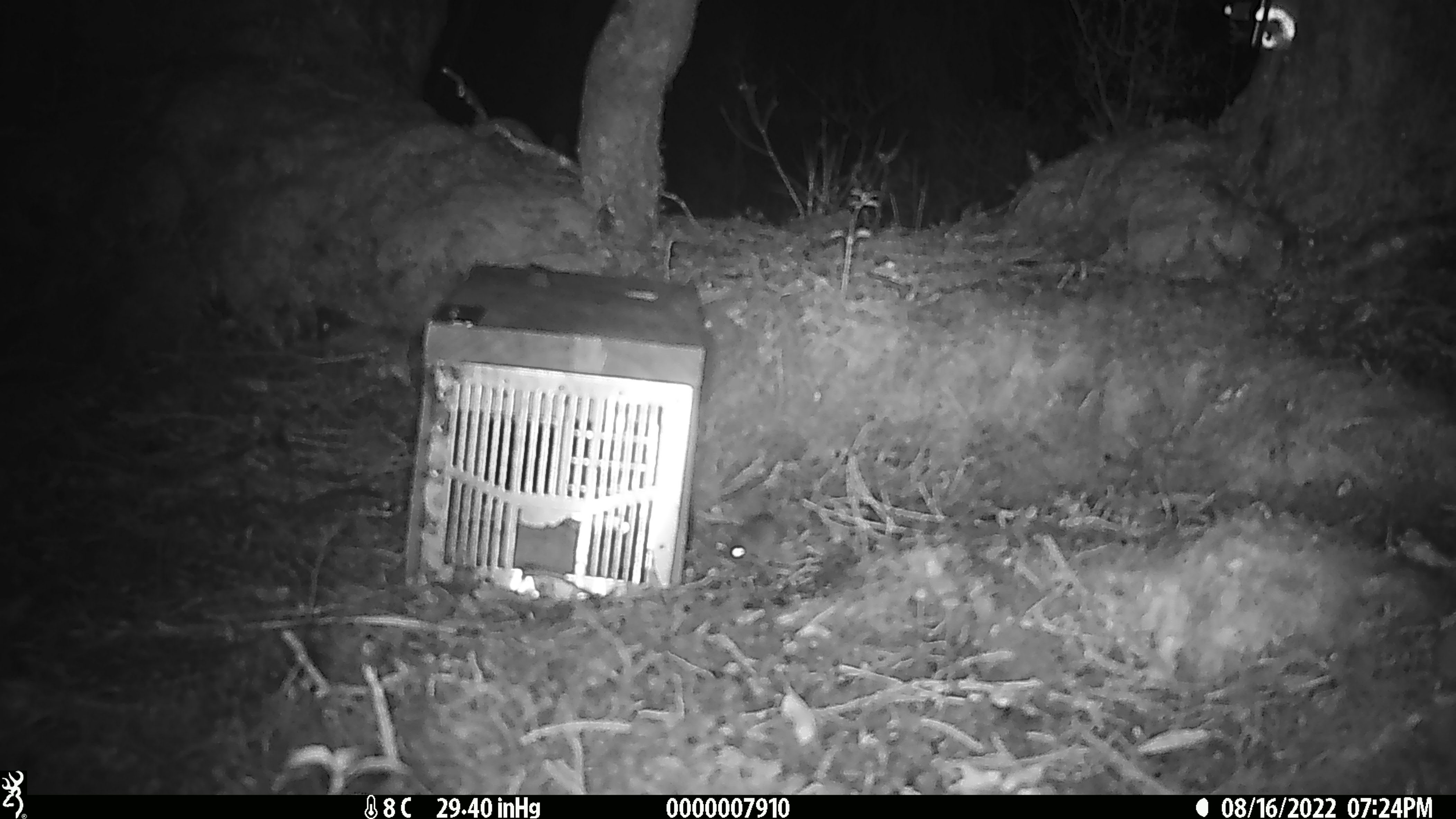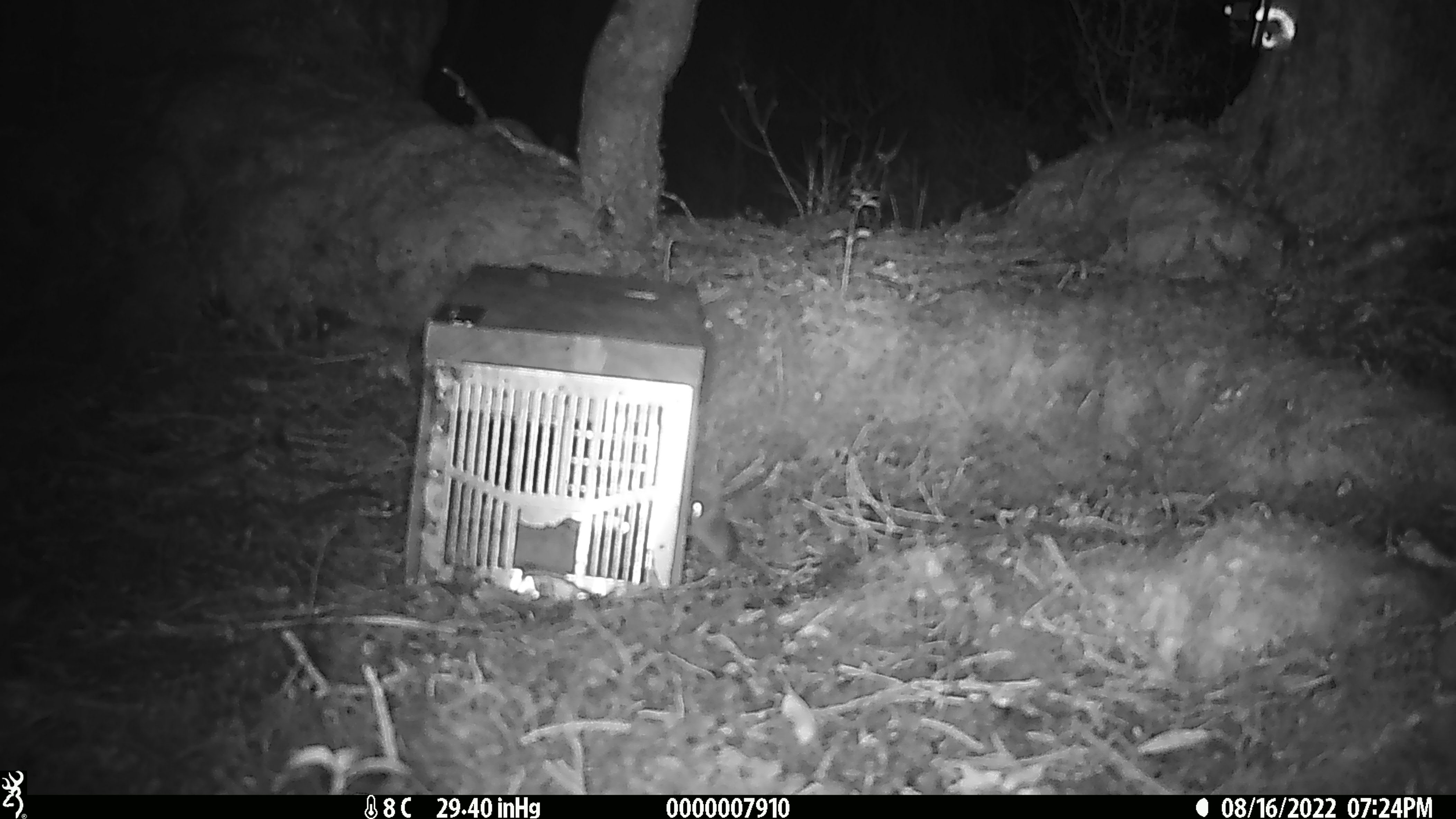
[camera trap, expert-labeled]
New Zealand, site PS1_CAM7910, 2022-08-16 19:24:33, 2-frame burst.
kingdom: Animalia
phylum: Chordata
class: Mammalia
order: Rodentia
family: Muridae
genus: Mus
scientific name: Mus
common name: mouse